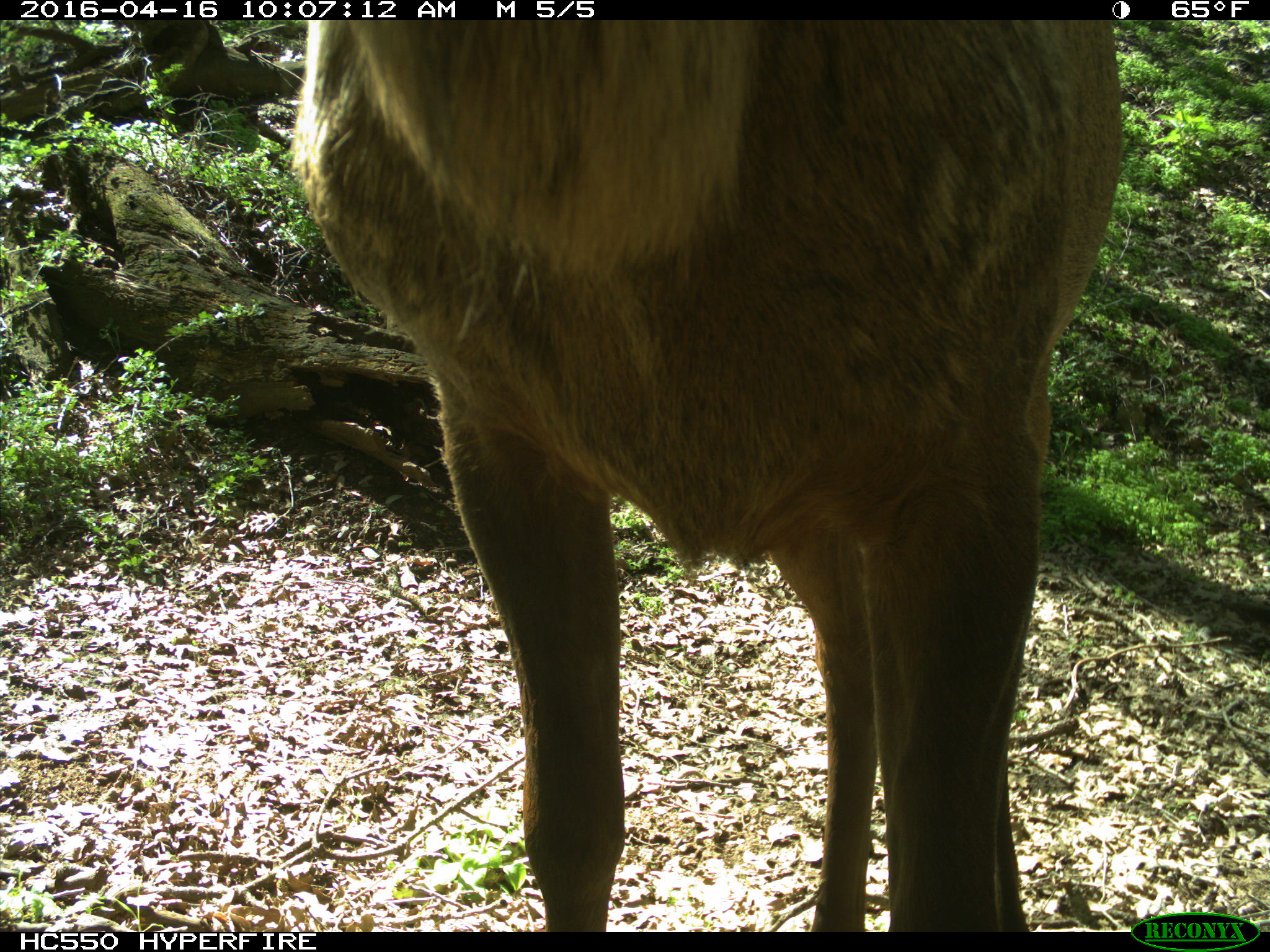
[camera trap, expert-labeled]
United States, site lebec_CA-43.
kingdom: Animalia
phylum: Chordata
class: Mammalia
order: Artiodactyla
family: Cervidae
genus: Cervus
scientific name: Cervus canadensis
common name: elk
Cervus canadensis (elk).